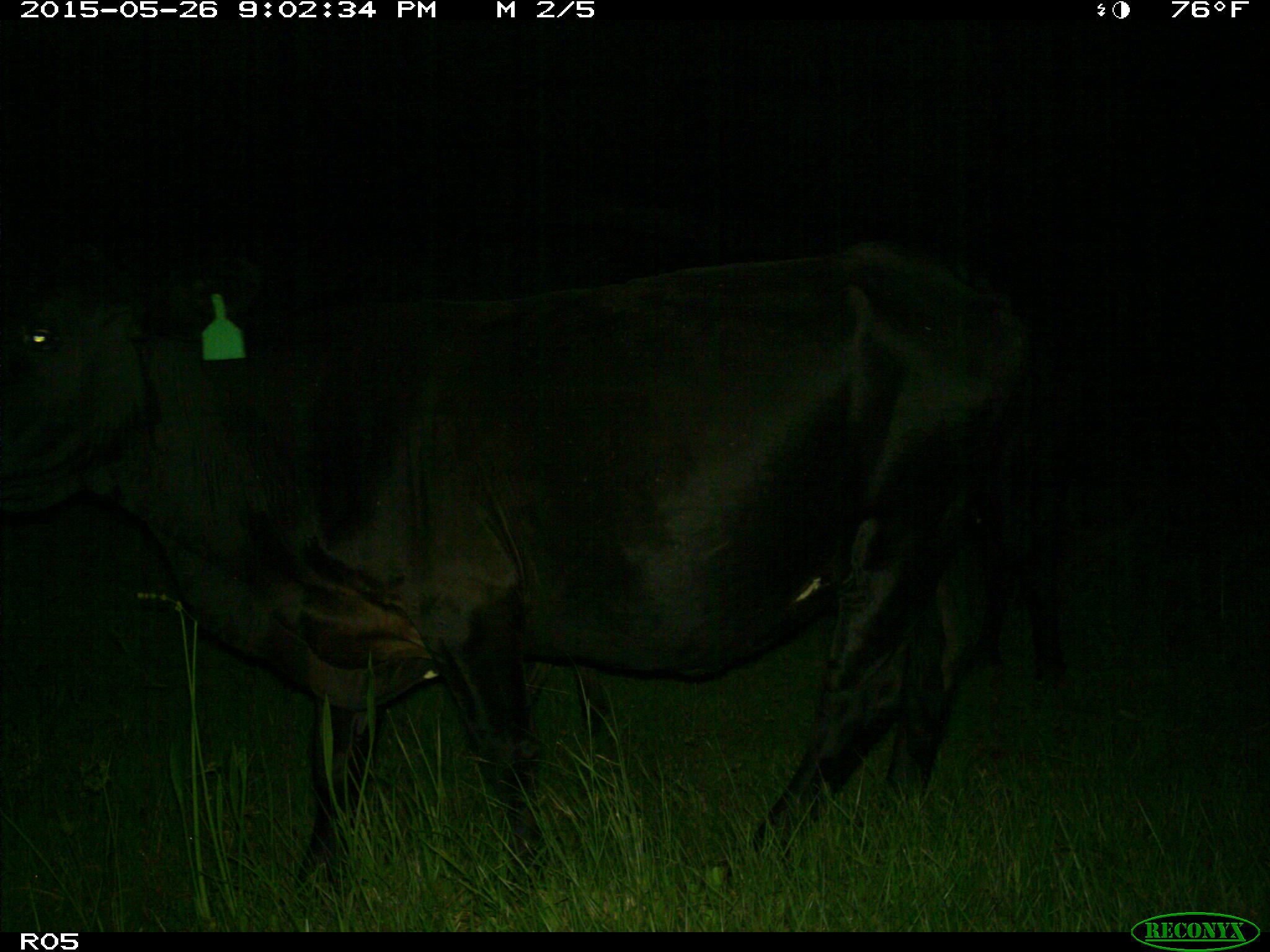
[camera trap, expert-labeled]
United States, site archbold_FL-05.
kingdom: Animalia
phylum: Chordata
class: Mammalia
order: Artiodactyla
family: Bovidae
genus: Bos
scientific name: Bos taurus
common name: domestic cow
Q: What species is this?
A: Bos taurus (domestic cow).